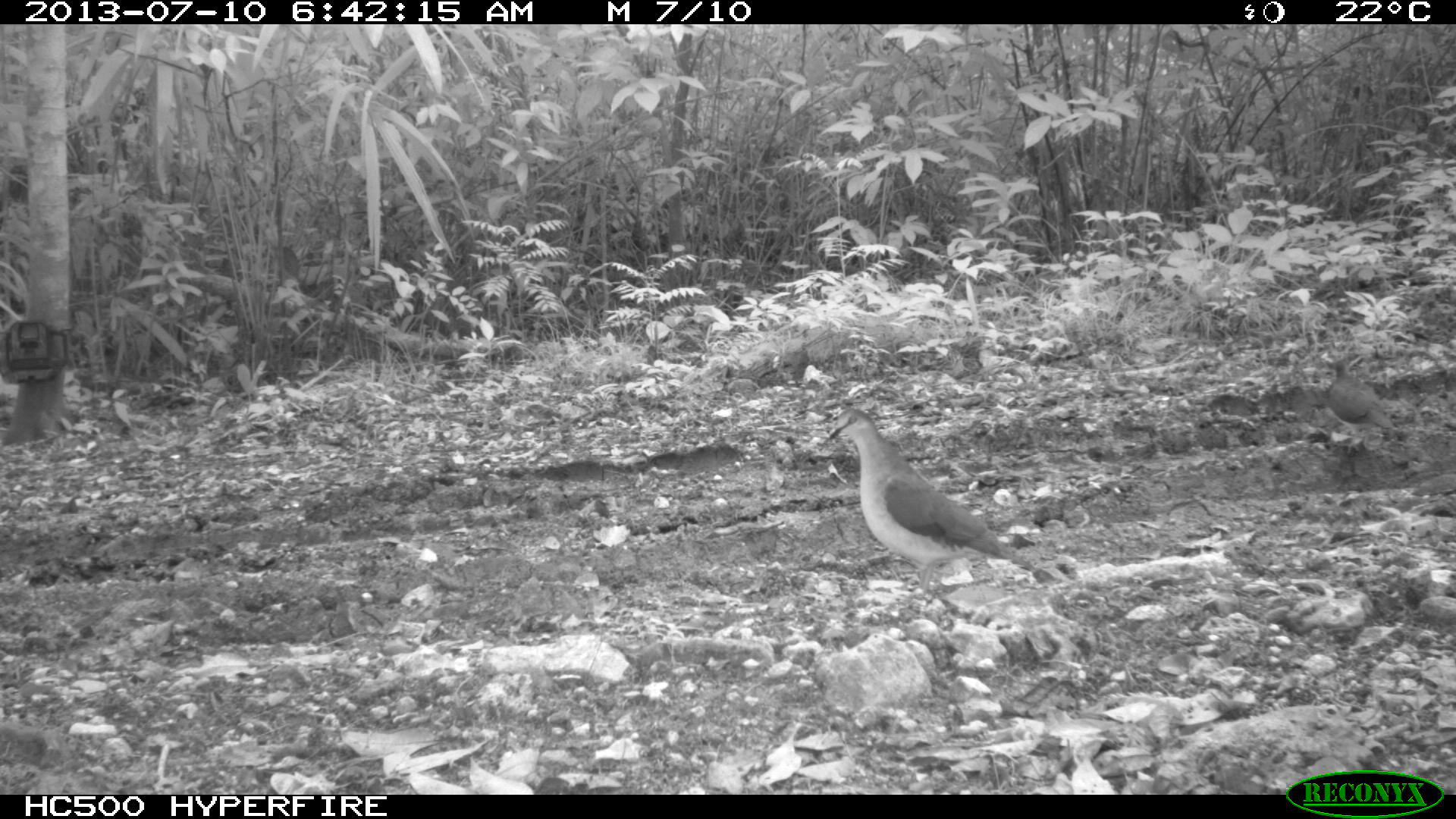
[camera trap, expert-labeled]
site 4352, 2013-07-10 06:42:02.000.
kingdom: Animalia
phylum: Chordata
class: Aves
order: Columbiformes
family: Columbidae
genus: Leptotila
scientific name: Leptotila plumbeiceps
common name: gray-headed dove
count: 2